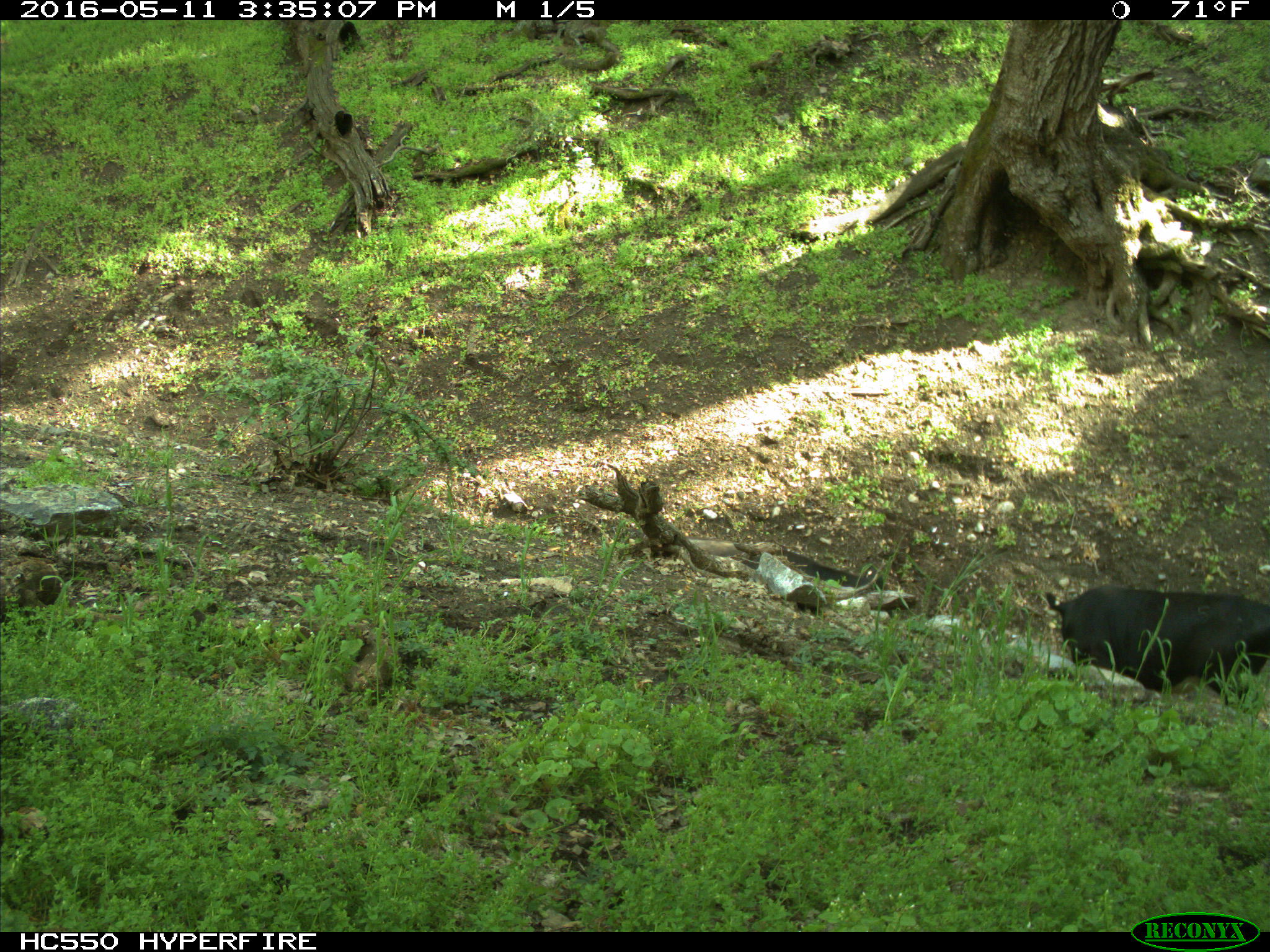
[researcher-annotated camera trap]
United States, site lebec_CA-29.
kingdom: Animalia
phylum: Chordata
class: Mammalia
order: Artiodactyla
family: Bovidae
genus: Bos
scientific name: Bos taurus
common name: domestic cow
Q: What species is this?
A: Bos taurus (domestic cow).